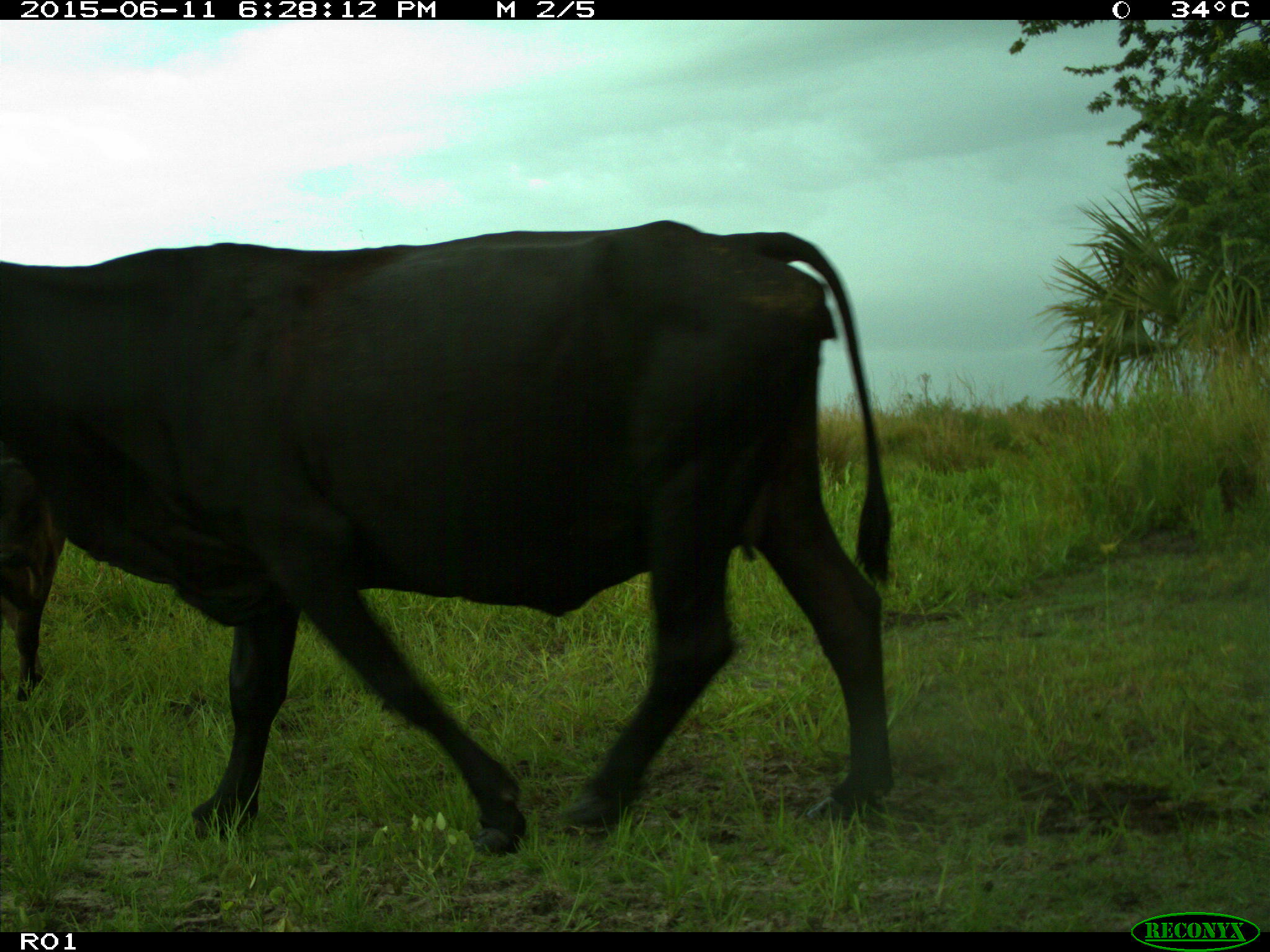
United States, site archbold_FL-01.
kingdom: Animalia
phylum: Chordata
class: Mammalia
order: Artiodactyla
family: Bovidae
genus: Bos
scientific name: Bos taurus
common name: domestic cow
Bos taurus (domestic cow).